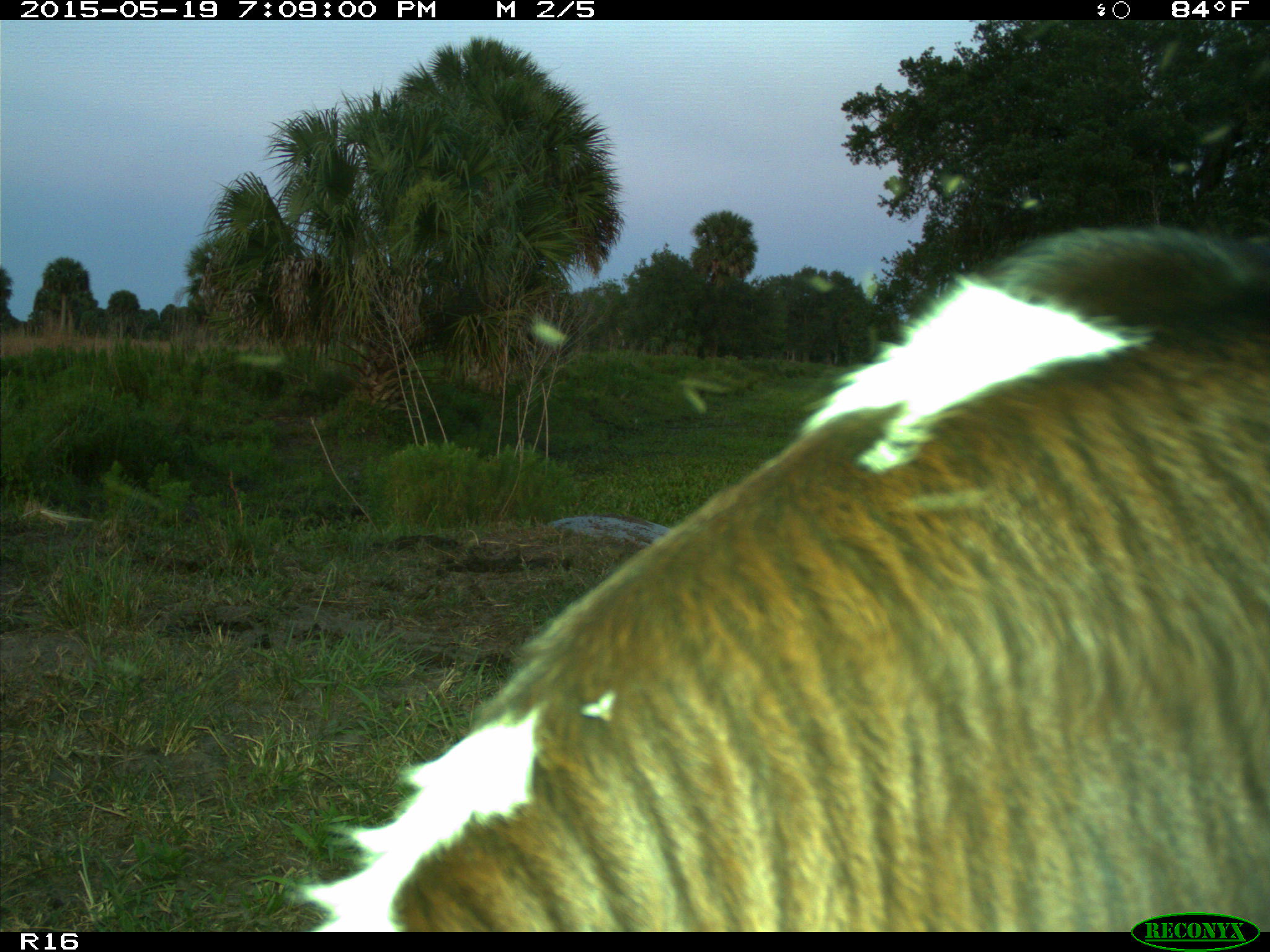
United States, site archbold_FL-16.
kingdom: Animalia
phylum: Chordata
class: Mammalia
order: Artiodactyla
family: Bovidae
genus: Bos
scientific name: Bos taurus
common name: domestic cow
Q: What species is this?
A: Bos taurus (domestic cow).